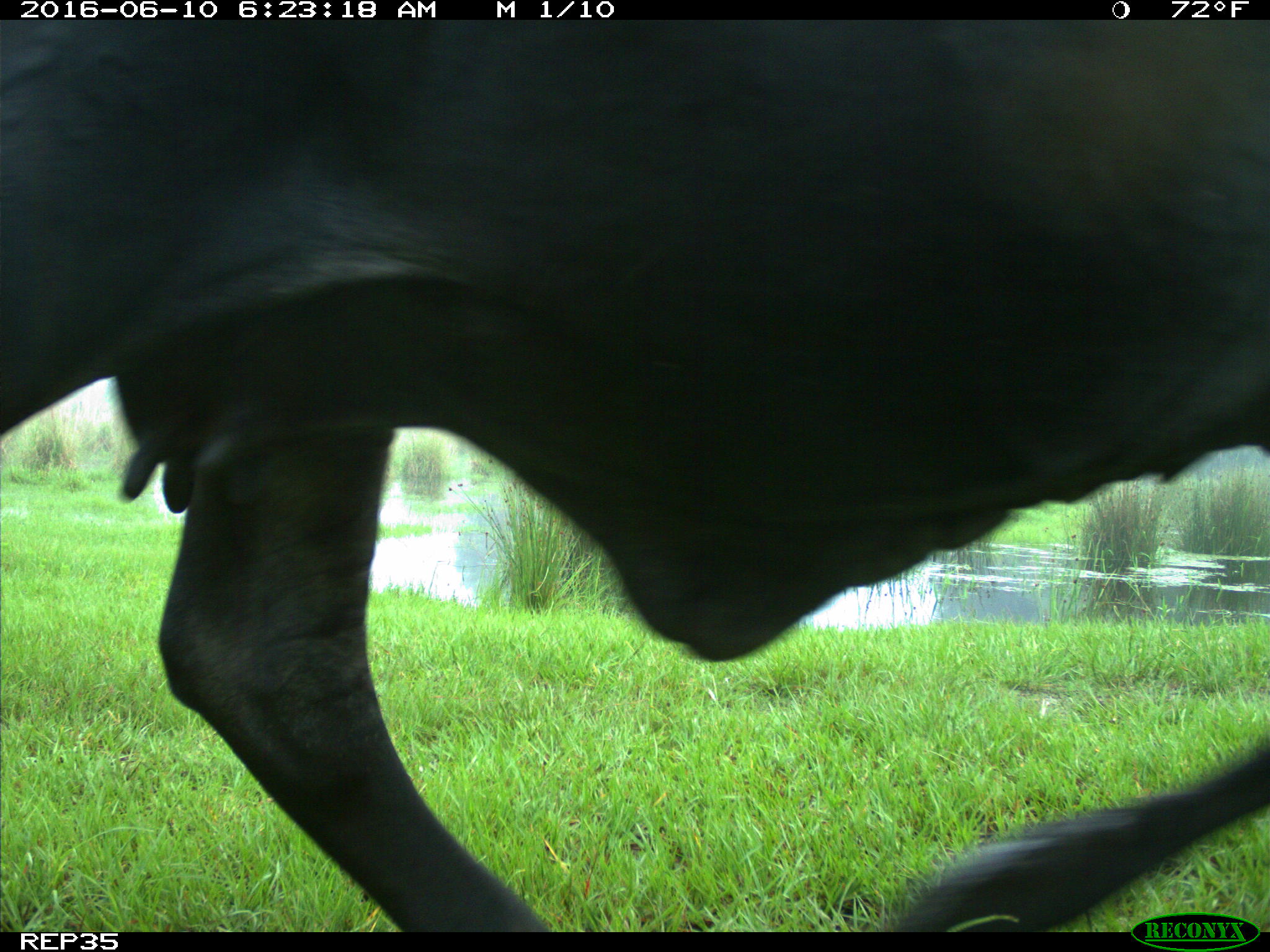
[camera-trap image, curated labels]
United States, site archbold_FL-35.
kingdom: Animalia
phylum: Chordata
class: Mammalia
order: Artiodactyla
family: Bovidae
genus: Bos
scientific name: Bos taurus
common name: domestic cow